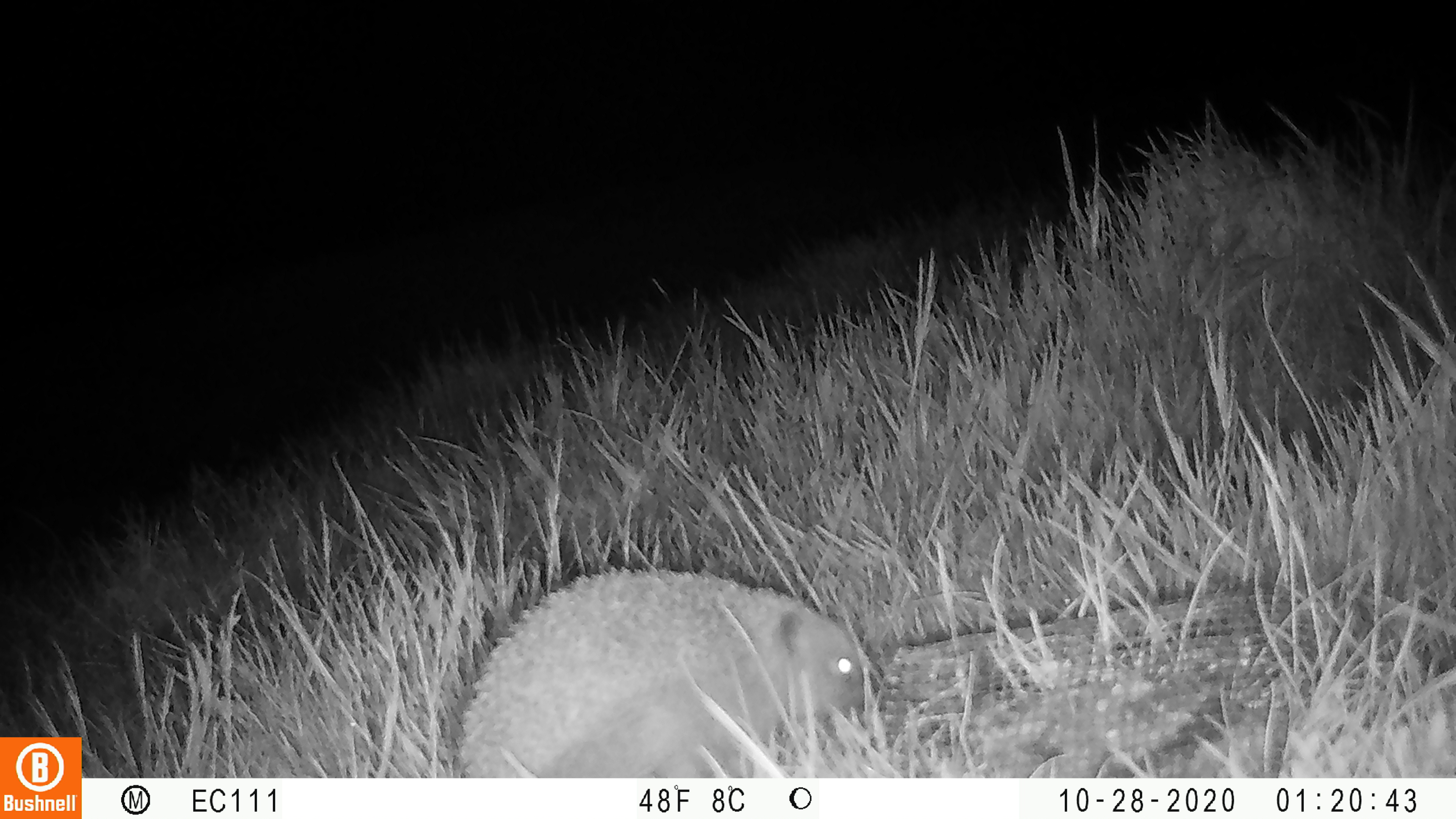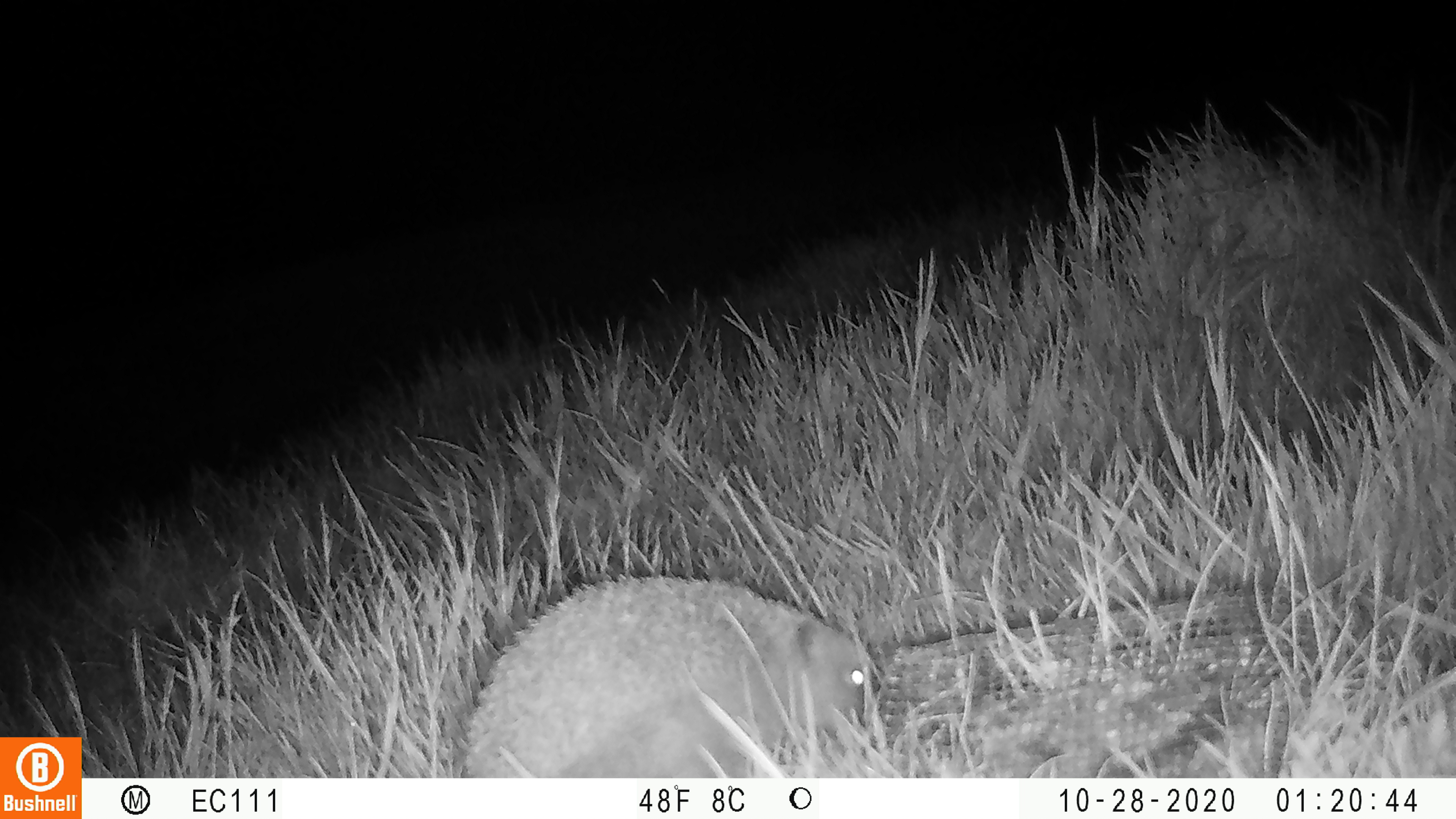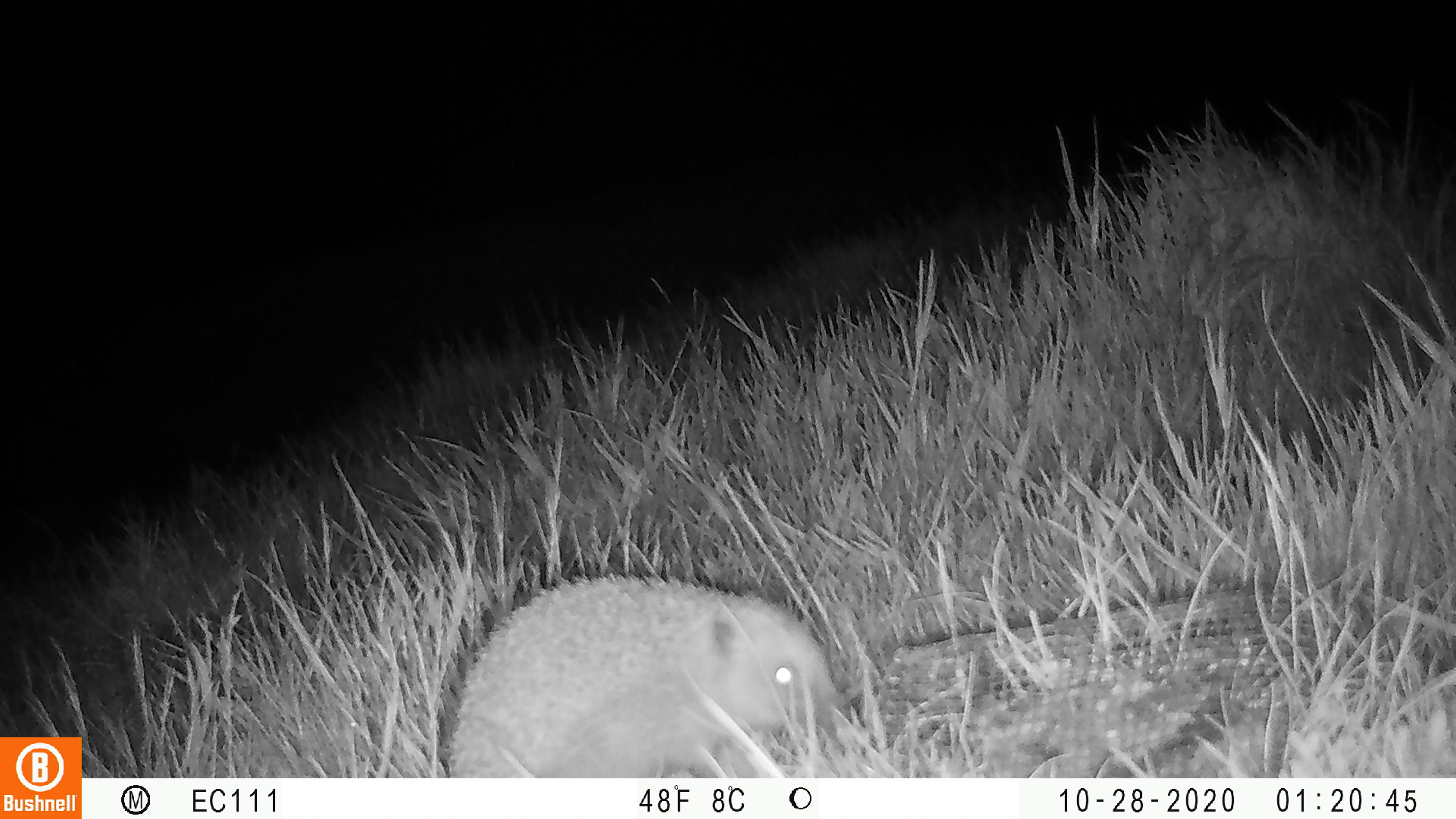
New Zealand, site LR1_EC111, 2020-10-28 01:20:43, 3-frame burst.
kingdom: Animalia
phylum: Chordata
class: Mammalia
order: Eulipotyphla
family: Erinaceidae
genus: Erinaceus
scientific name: Erinaceus europaeus europaeus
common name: european hedgehog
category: hedgehog